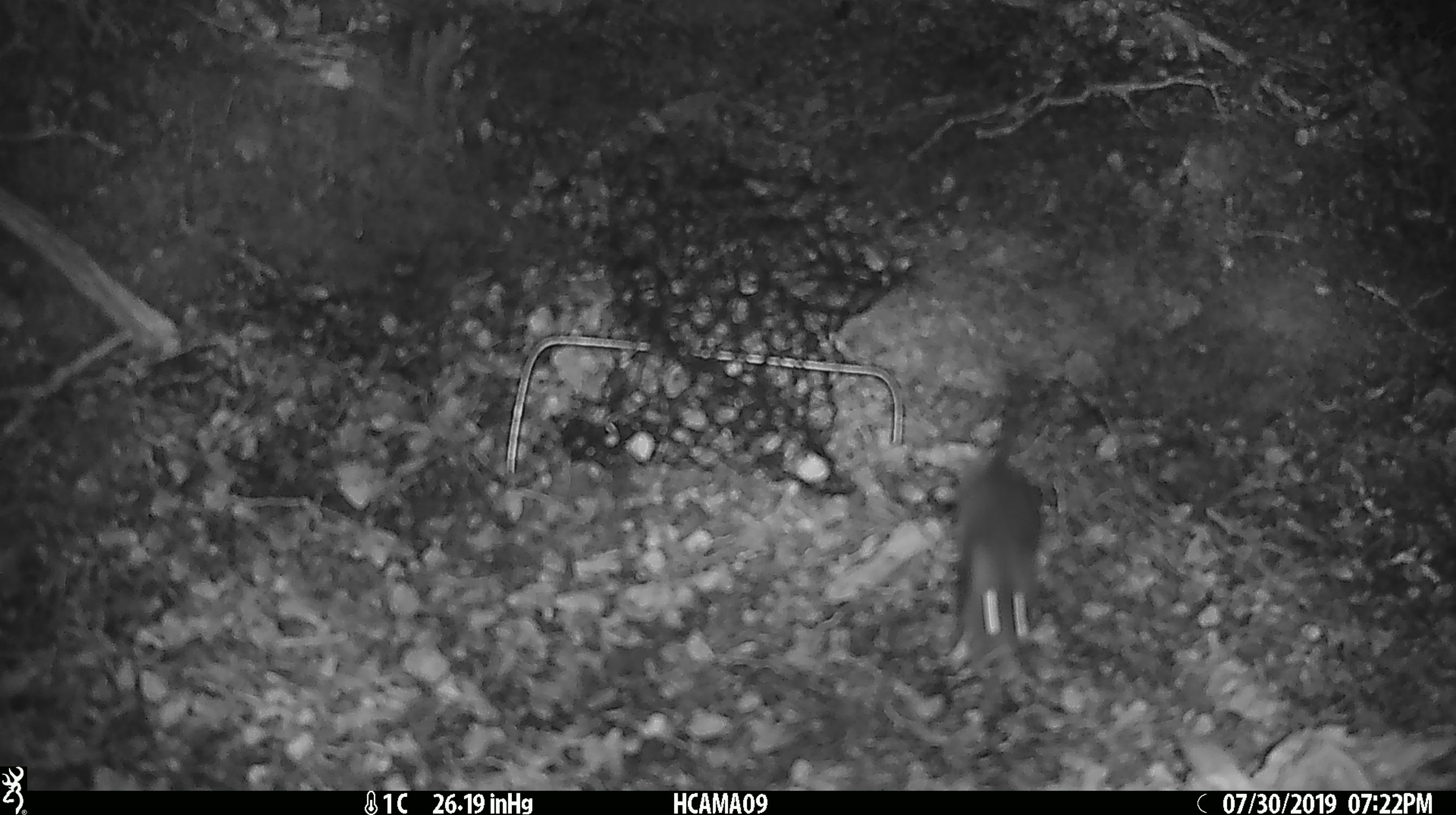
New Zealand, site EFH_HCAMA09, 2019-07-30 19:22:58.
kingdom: Animalia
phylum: Chordata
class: Mammalia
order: Rodentia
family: Muridae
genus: Mus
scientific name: Mus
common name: mouse